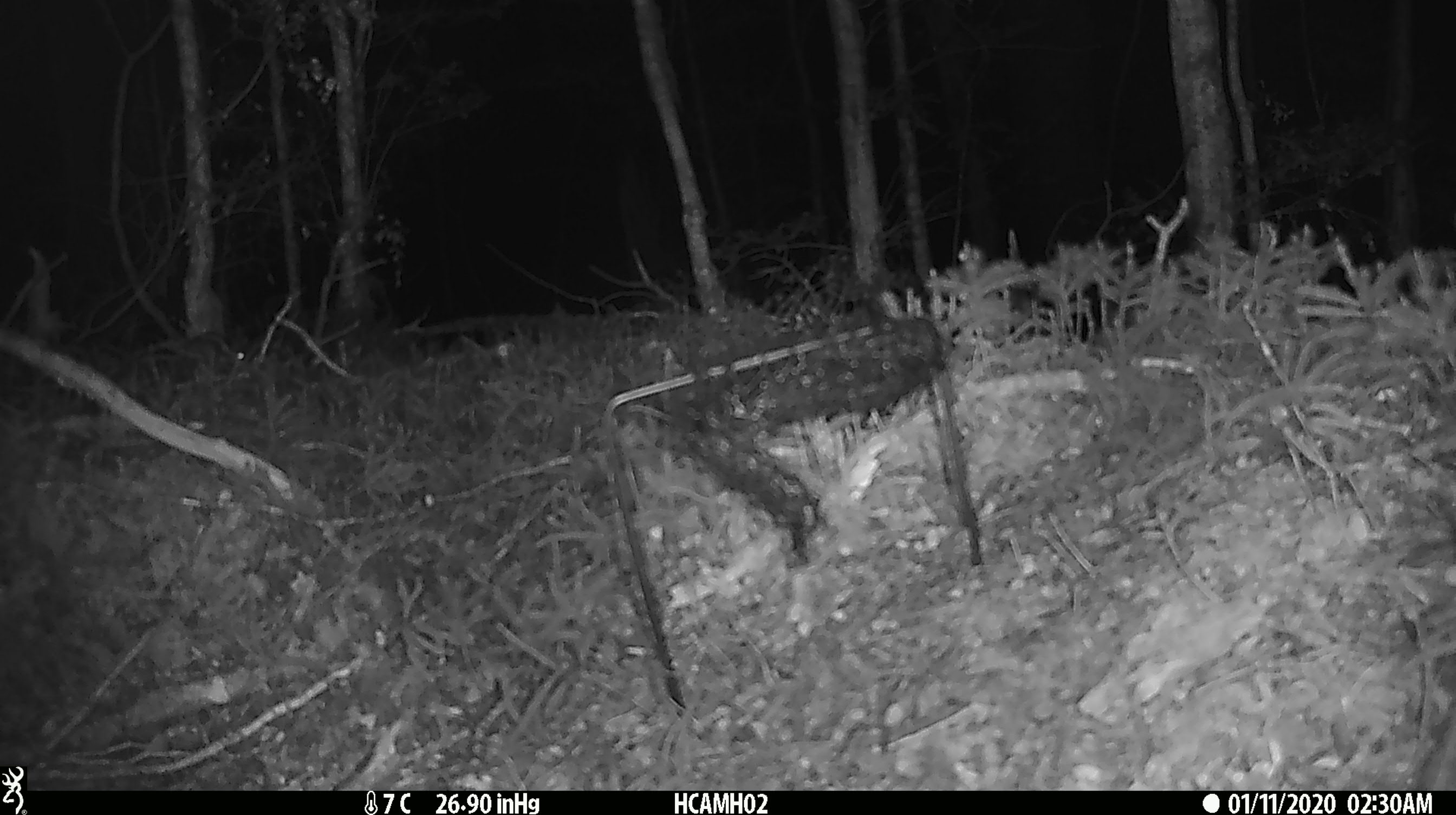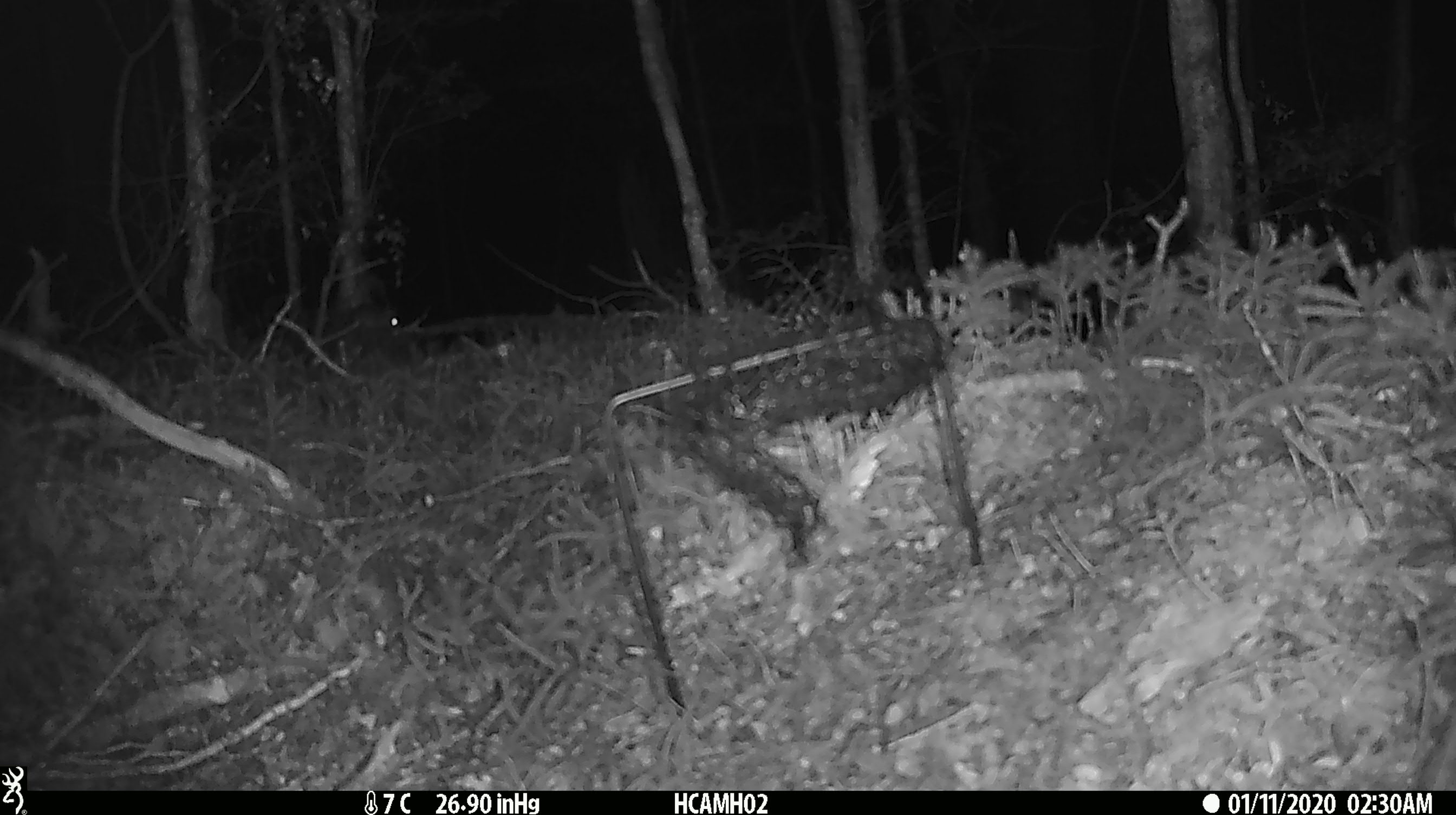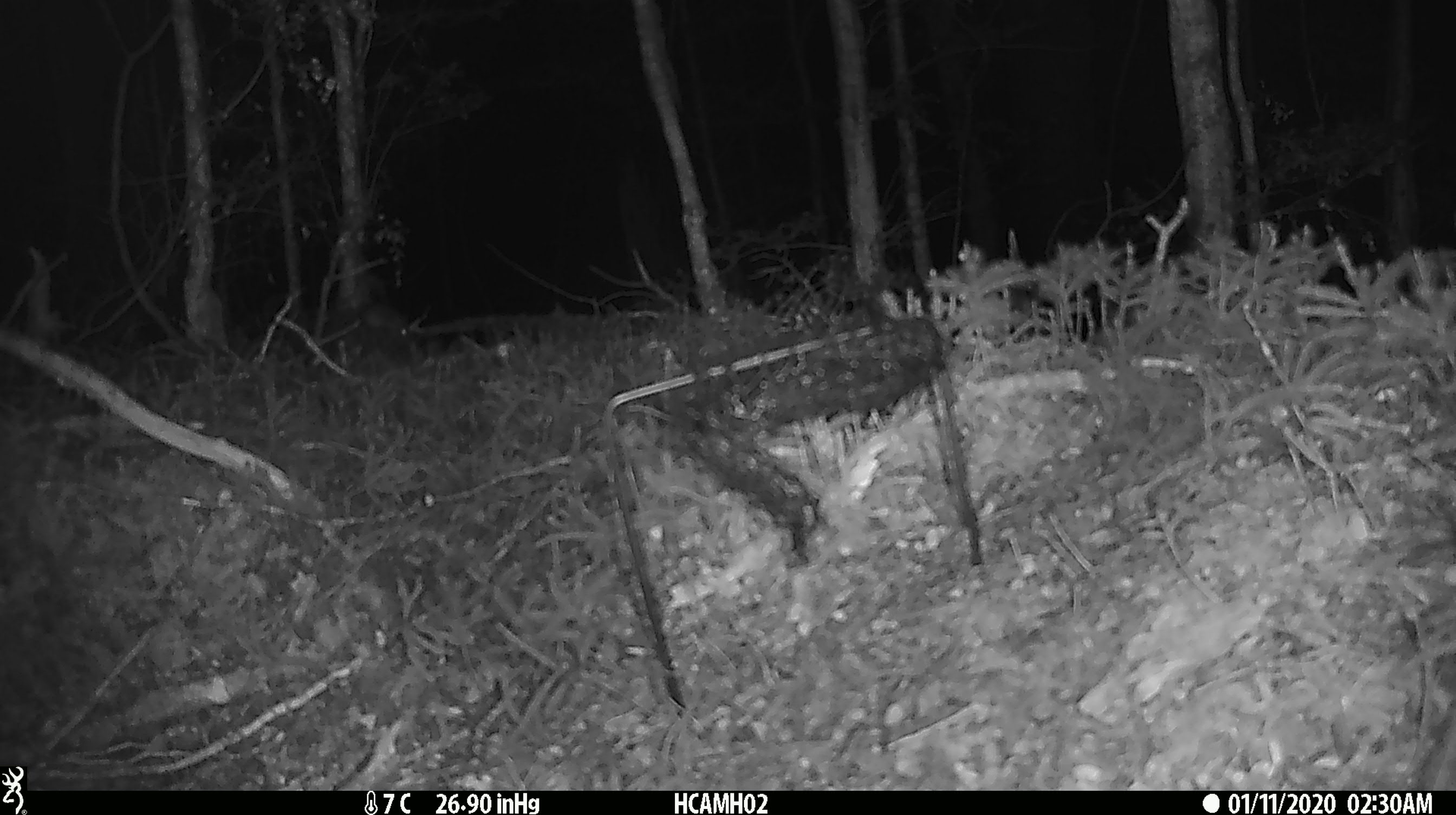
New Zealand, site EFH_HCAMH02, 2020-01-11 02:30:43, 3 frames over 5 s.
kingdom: Animalia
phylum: Chordata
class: Mammalia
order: Rodentia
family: Muridae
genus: Mus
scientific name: Mus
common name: mouse